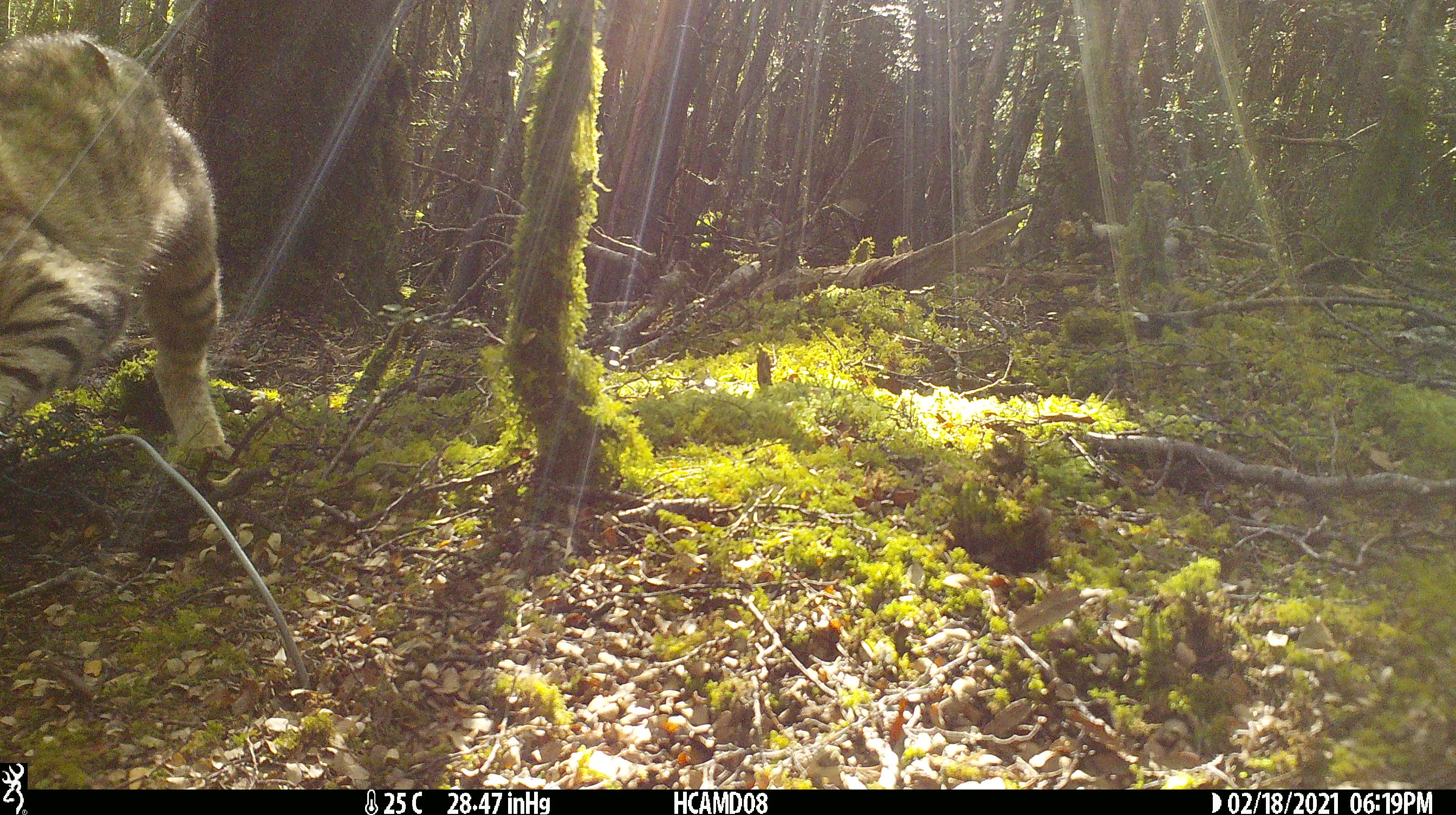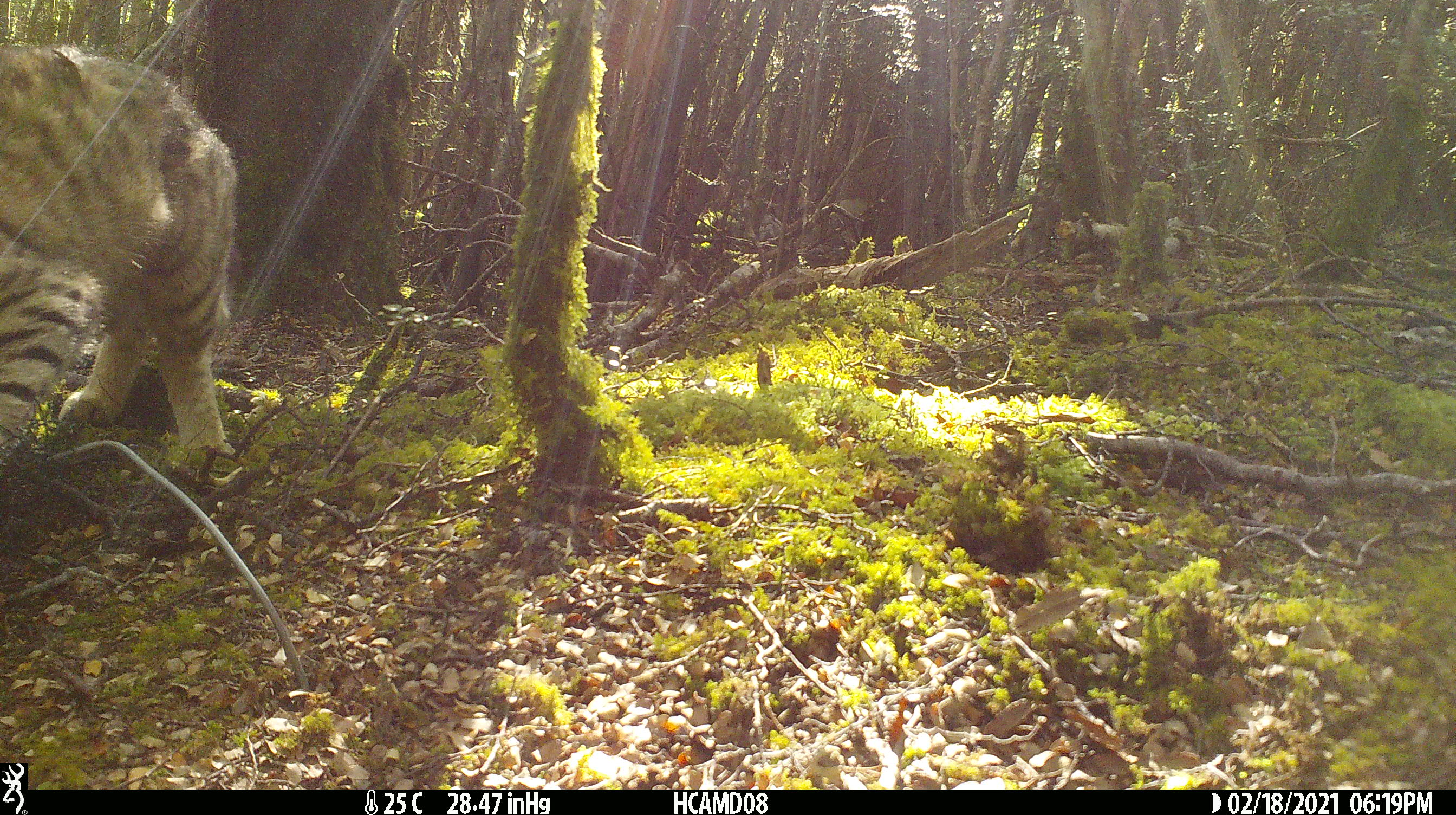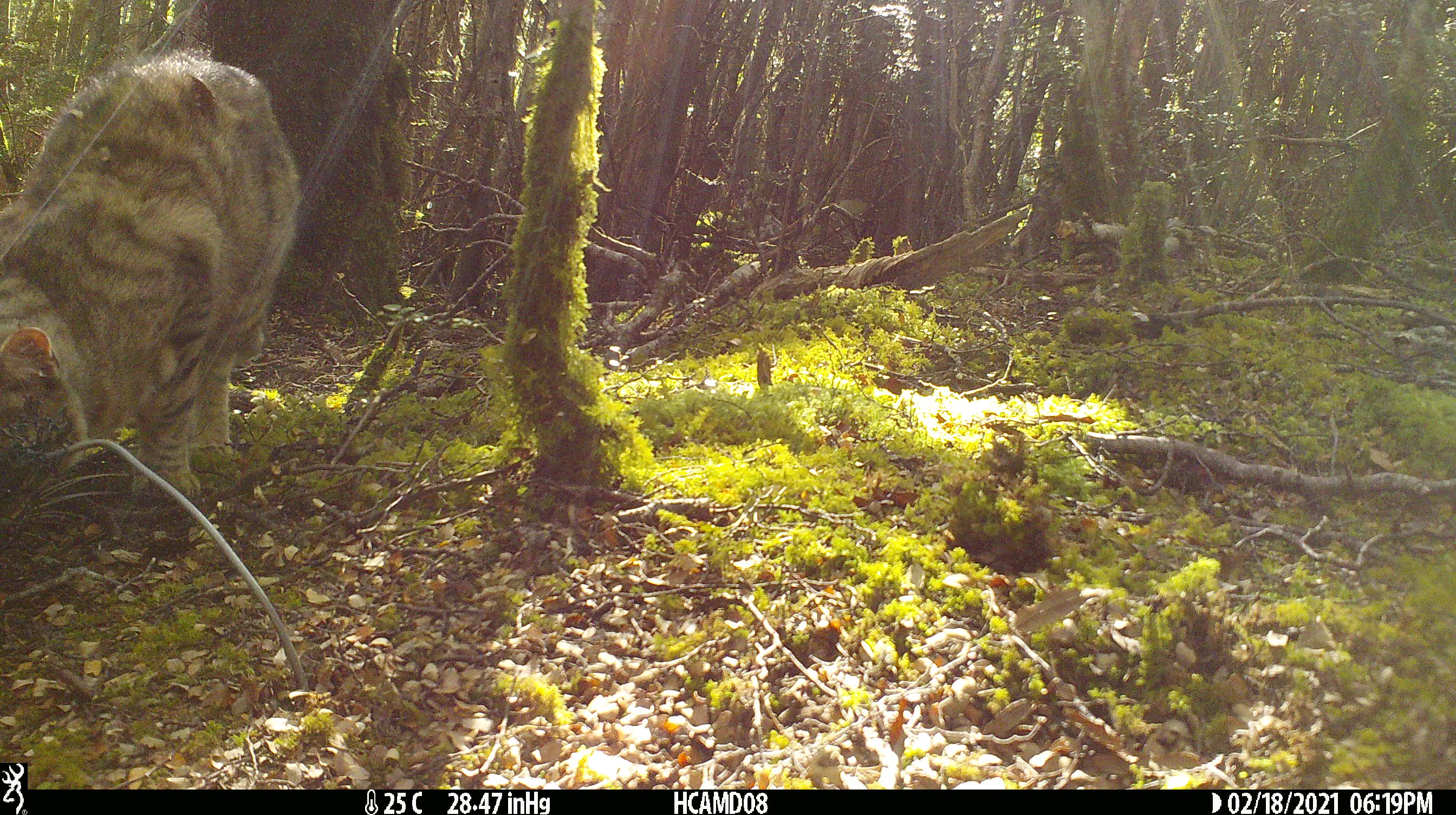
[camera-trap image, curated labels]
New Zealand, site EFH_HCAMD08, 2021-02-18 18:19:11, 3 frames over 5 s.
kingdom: Animalia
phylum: Chordata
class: Mammalia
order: Carnivora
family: Felidae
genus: Felis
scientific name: Felis catus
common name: domestic cat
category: cat